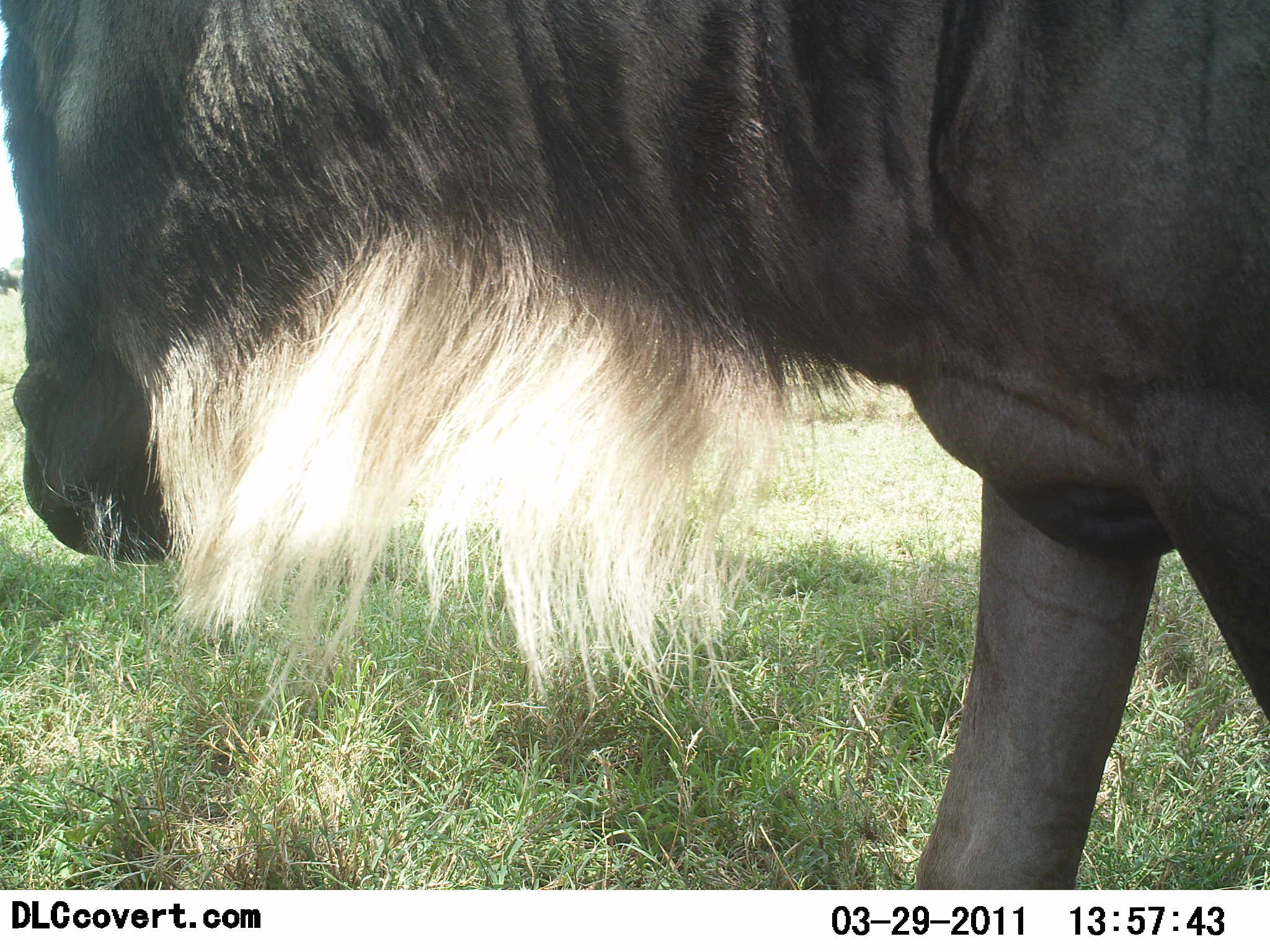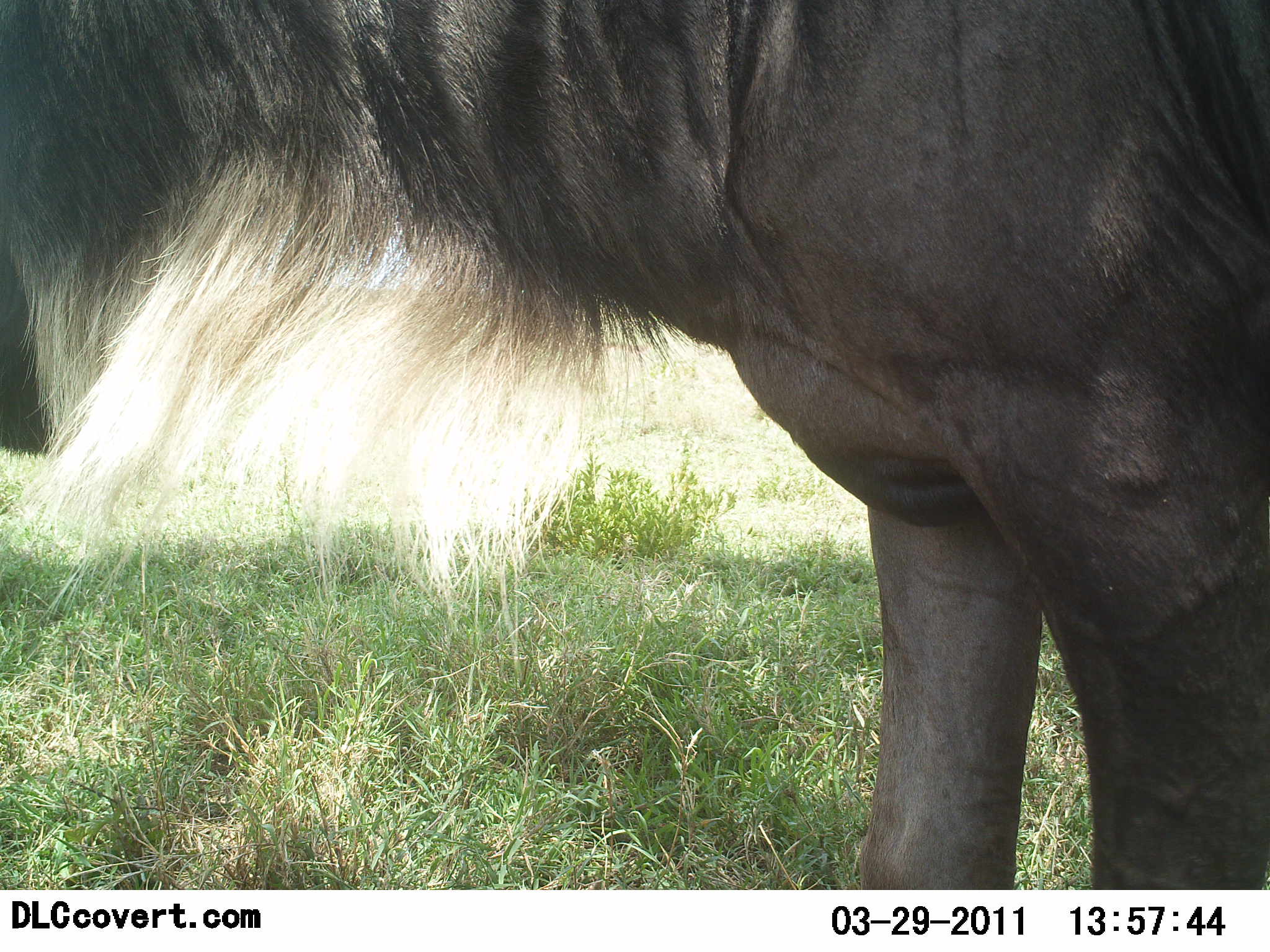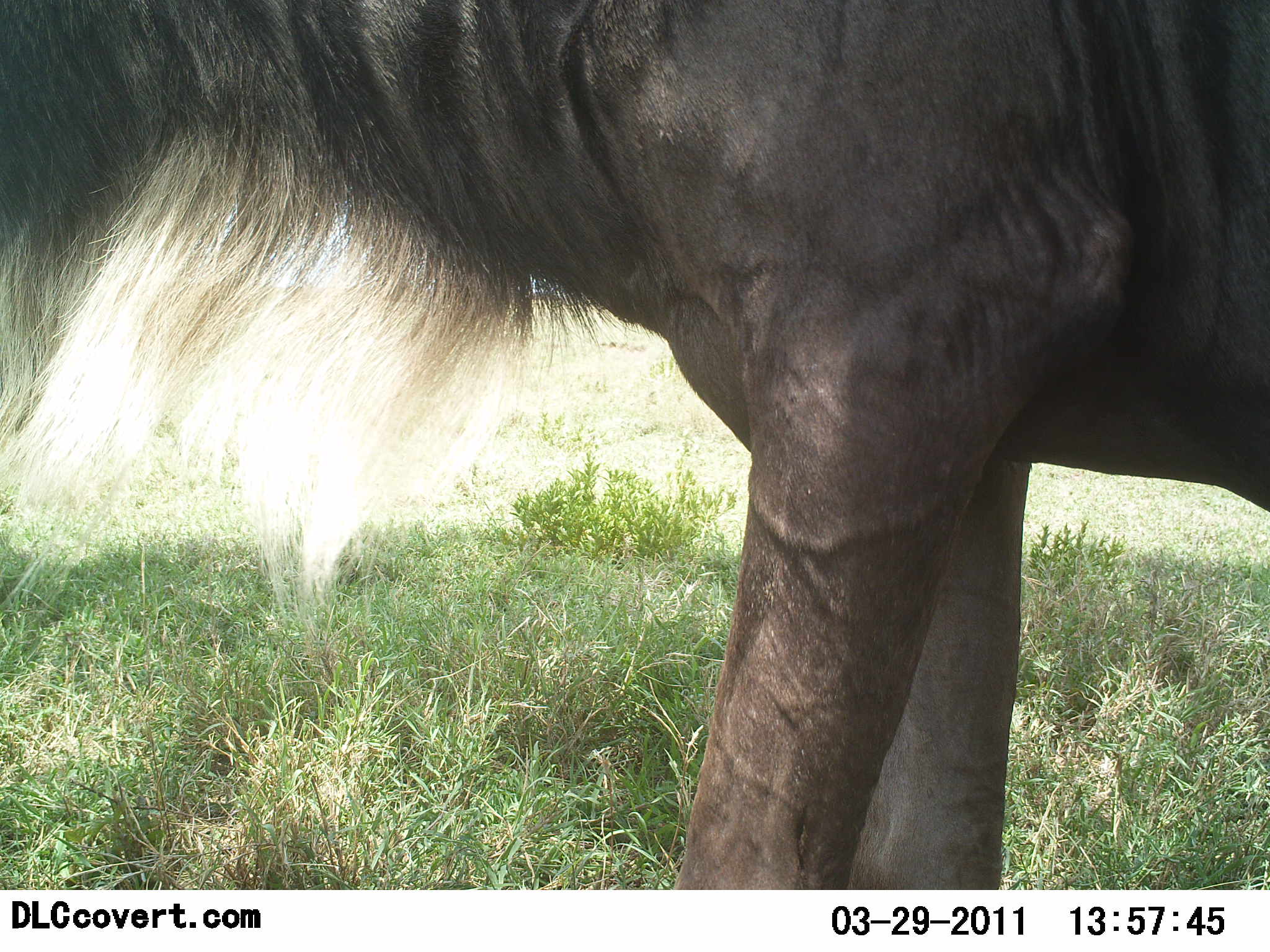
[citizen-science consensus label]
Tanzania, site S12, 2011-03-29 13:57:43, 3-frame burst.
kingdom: Animalia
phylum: Chordata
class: Mammalia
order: Artiodactyla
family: Bovidae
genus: Connochaetes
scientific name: Connochaetes taurinus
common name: blue wildebeest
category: wildebeest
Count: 1.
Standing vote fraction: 25%.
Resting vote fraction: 8%.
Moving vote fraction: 83%.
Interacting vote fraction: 0%.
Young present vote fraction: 0%.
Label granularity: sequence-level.